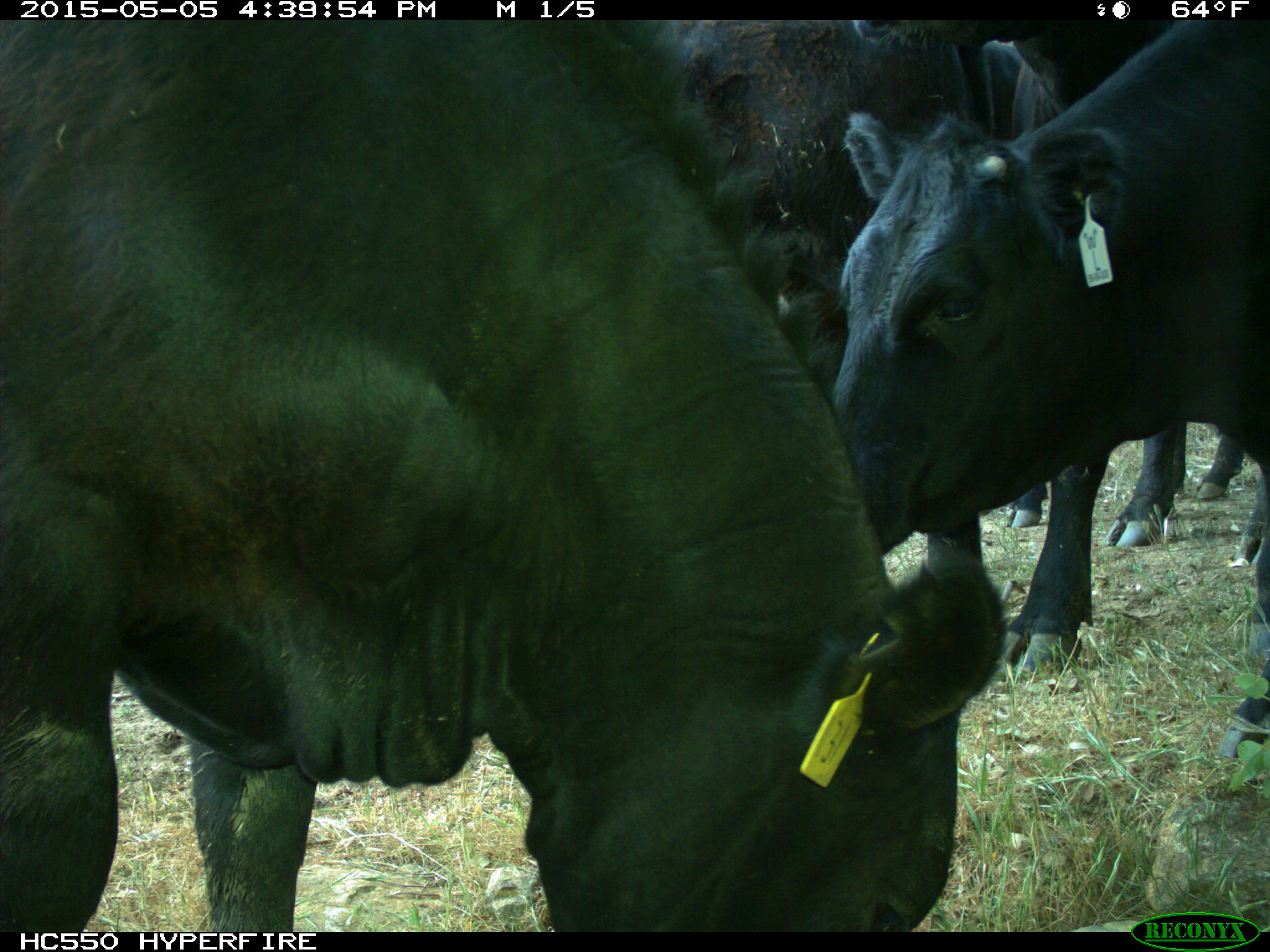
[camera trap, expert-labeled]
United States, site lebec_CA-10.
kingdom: Animalia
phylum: Chordata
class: Mammalia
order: Artiodactyla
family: Bovidae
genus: Bos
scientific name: Bos taurus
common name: domestic cow